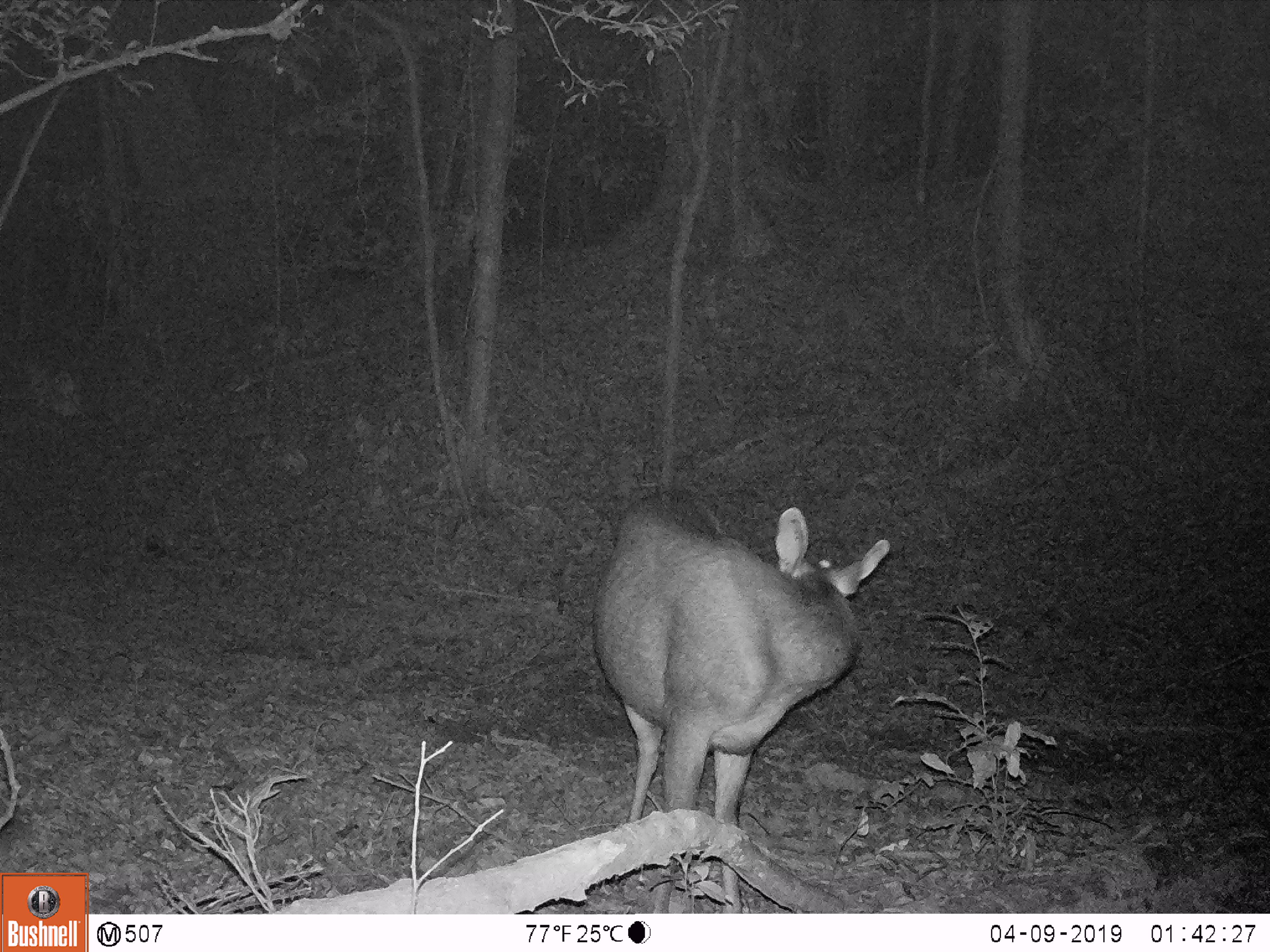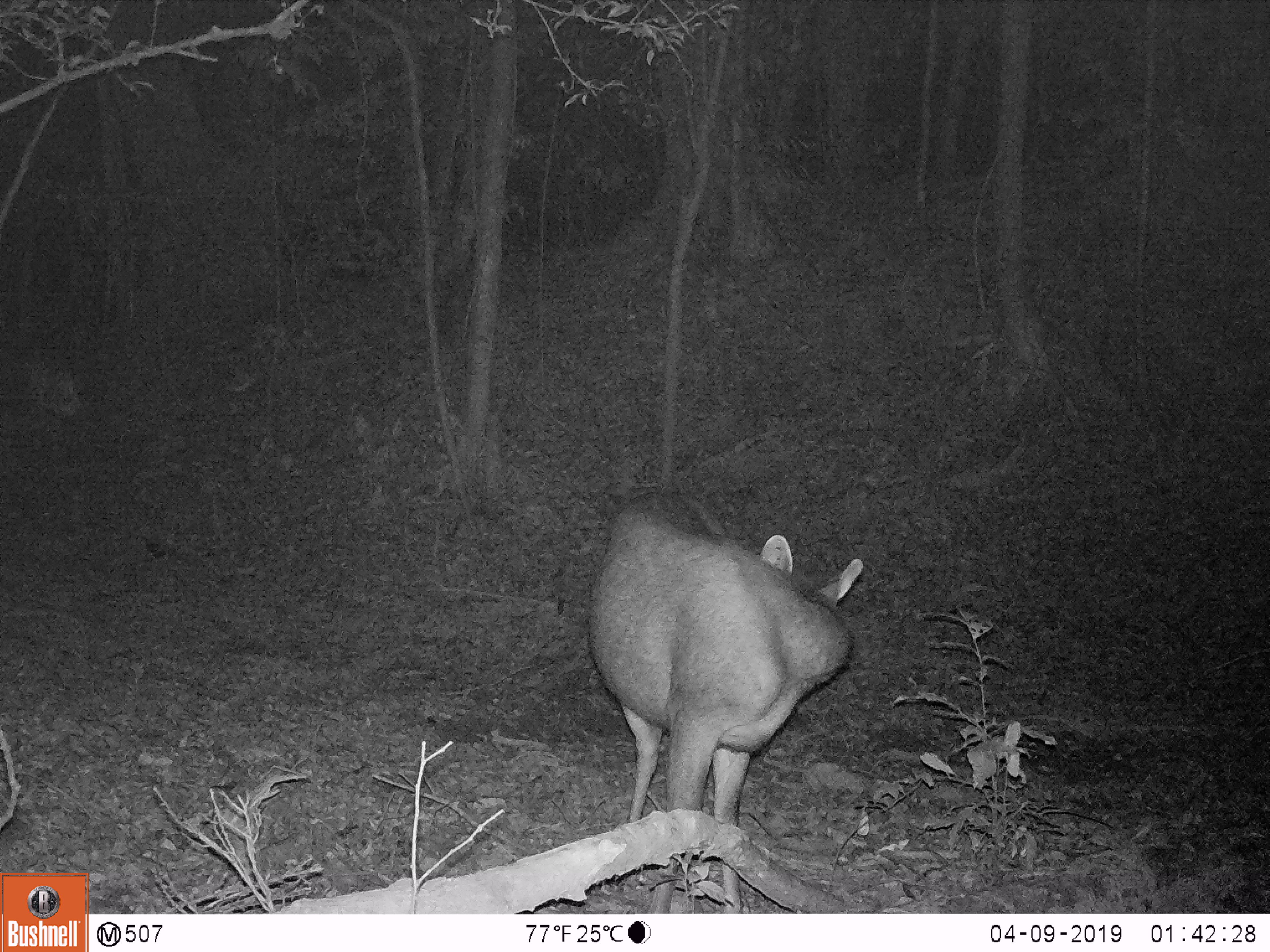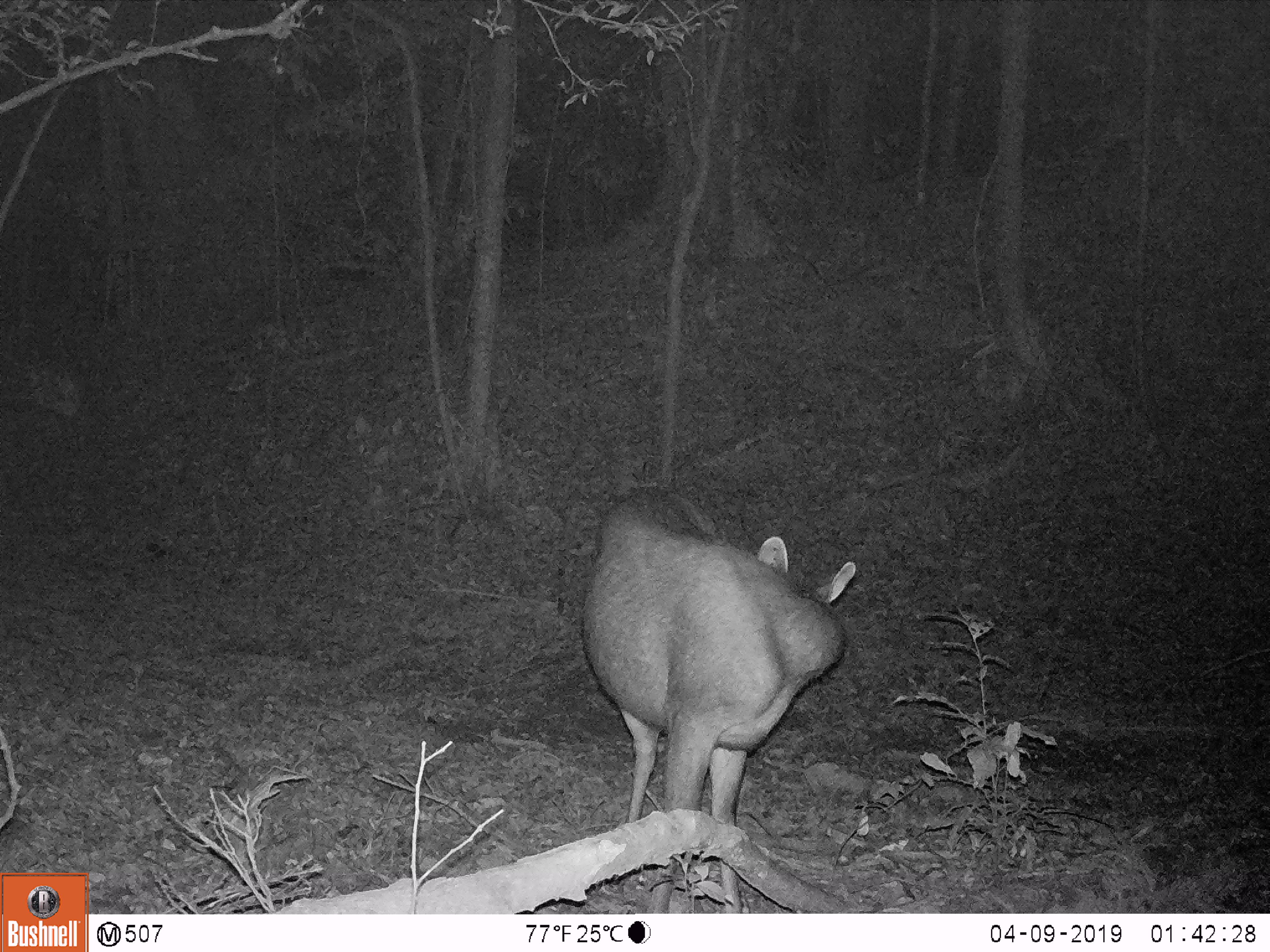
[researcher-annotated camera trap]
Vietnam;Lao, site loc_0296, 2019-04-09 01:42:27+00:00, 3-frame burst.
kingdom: Animalia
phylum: Chordata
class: Mammalia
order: Artiodactyla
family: Cervidae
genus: Rusa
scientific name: Rusa unicolor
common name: sambar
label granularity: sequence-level